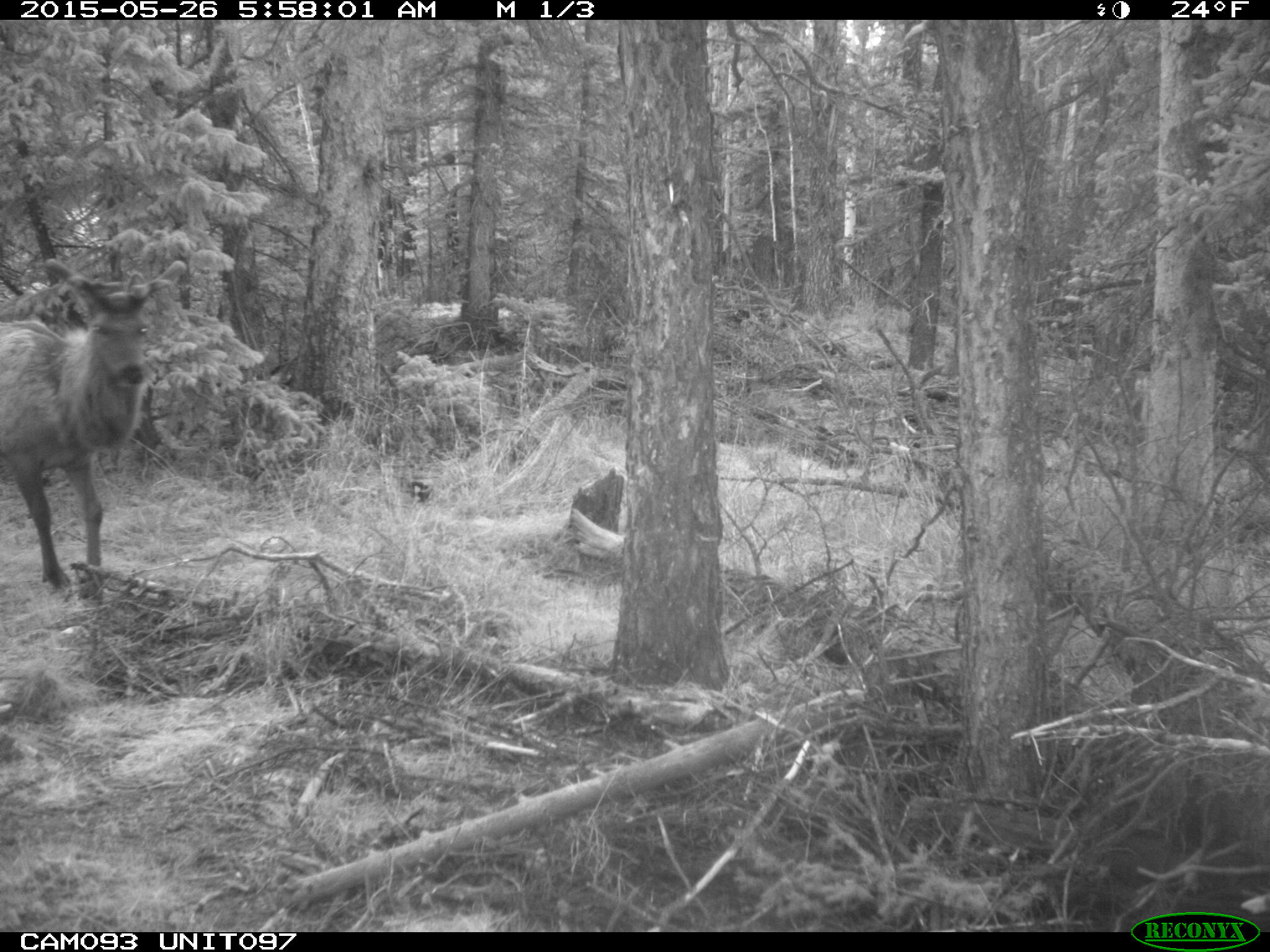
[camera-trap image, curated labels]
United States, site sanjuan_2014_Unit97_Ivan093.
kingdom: Animalia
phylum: Chordata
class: Mammalia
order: Artiodactyla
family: Cervidae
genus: Cervus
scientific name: Cervus elaphus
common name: red deer